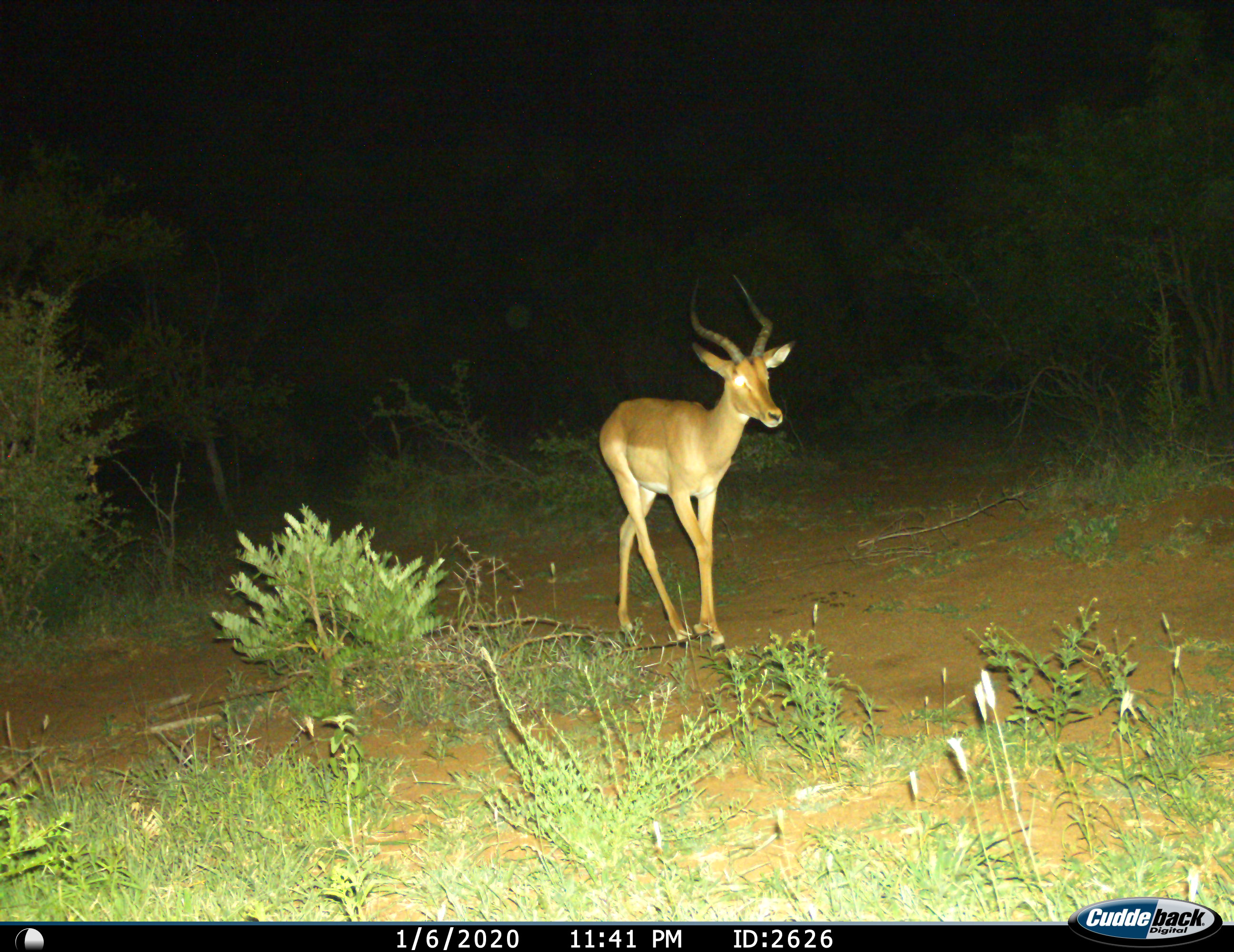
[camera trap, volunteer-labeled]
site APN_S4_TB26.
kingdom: Animalia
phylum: Chordata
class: Mammalia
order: Artiodactyla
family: Bovidae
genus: Aepyceros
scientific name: Aepyceros melampus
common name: impala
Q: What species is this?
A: Impala (Aepyceros melampus).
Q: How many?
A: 1.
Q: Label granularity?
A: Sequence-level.